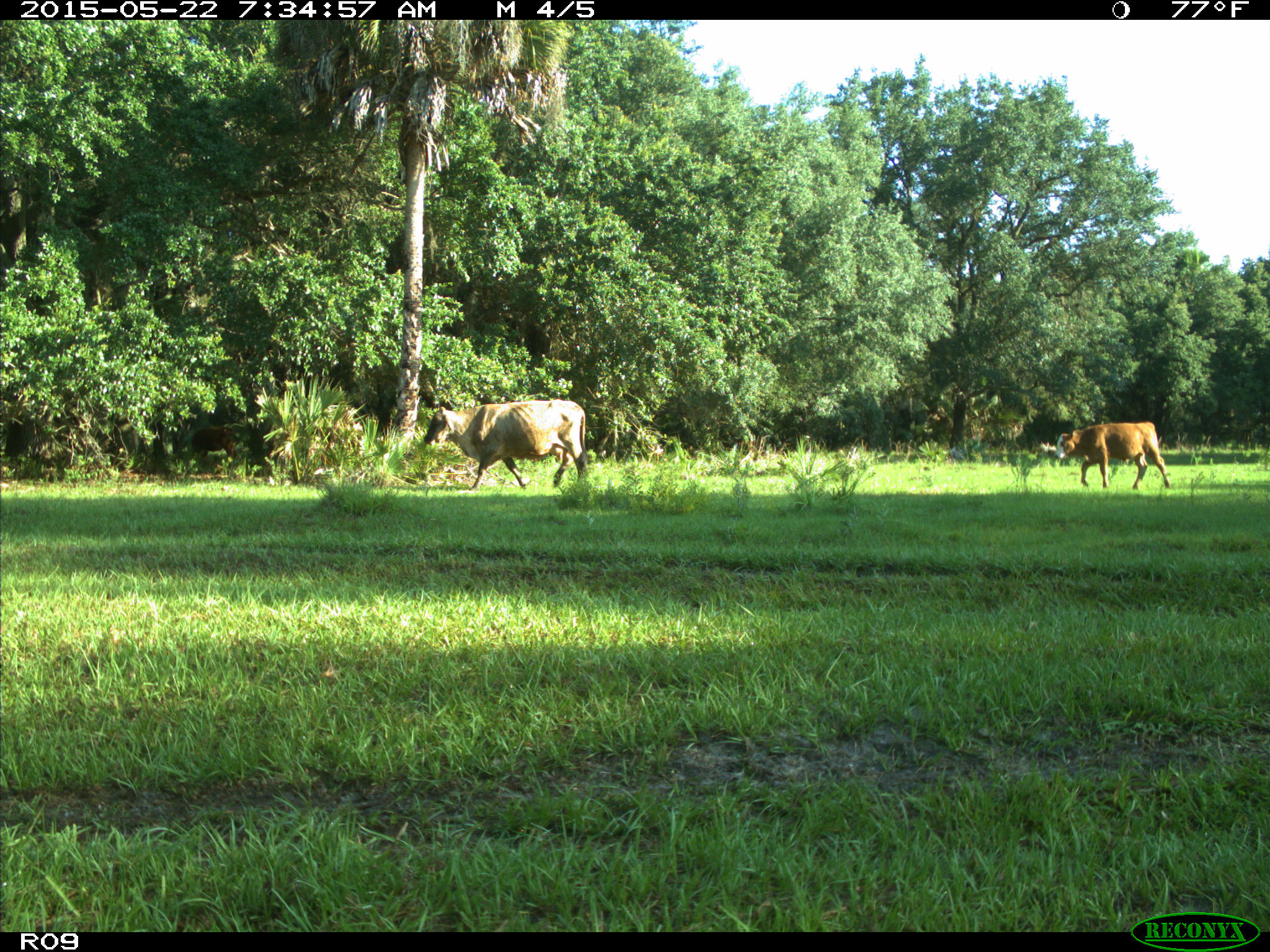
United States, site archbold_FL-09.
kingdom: Animalia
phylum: Chordata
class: Mammalia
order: Artiodactyla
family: Bovidae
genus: Bos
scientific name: Bos taurus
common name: domestic cow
Bos taurus (domestic cow).